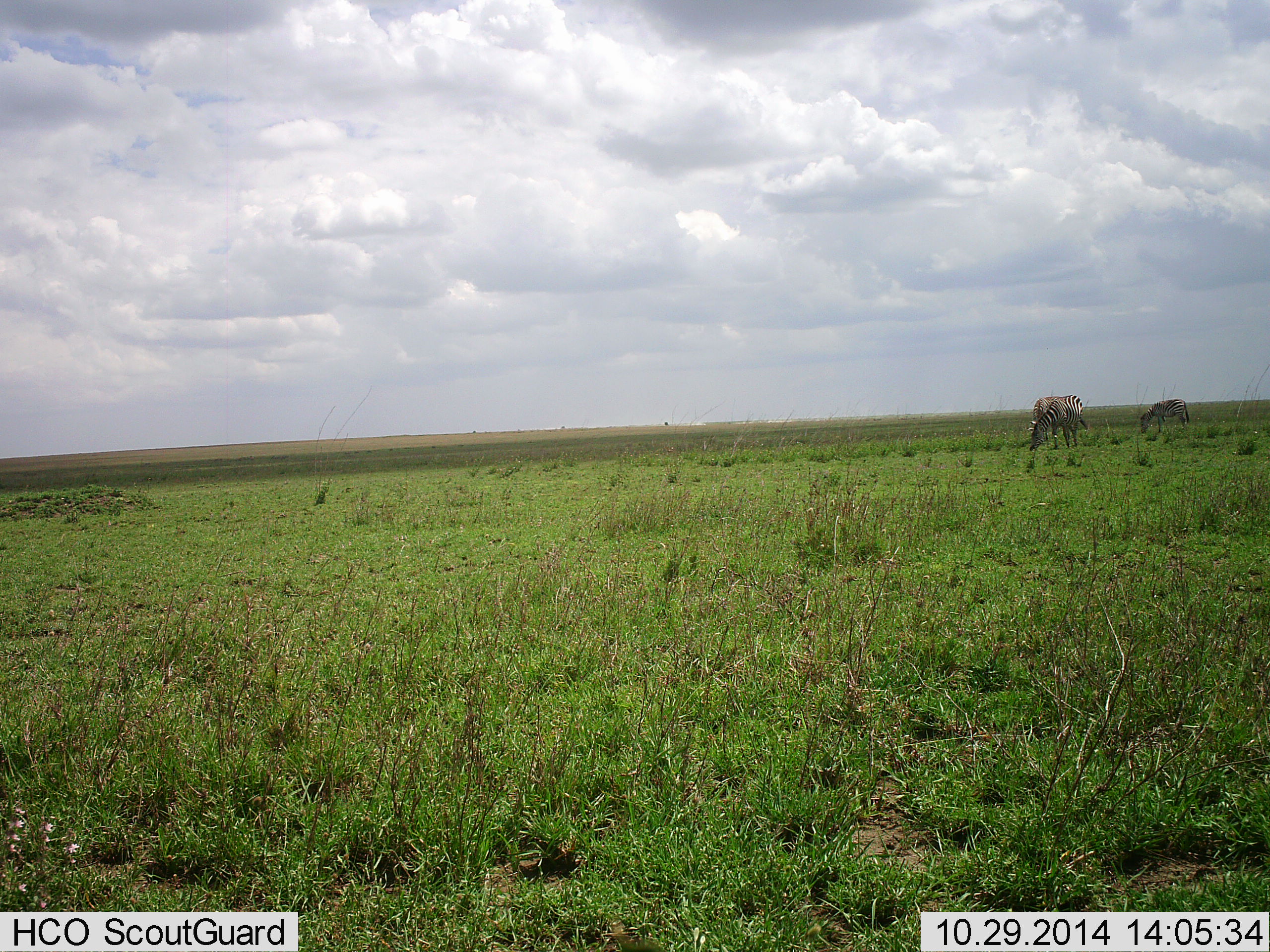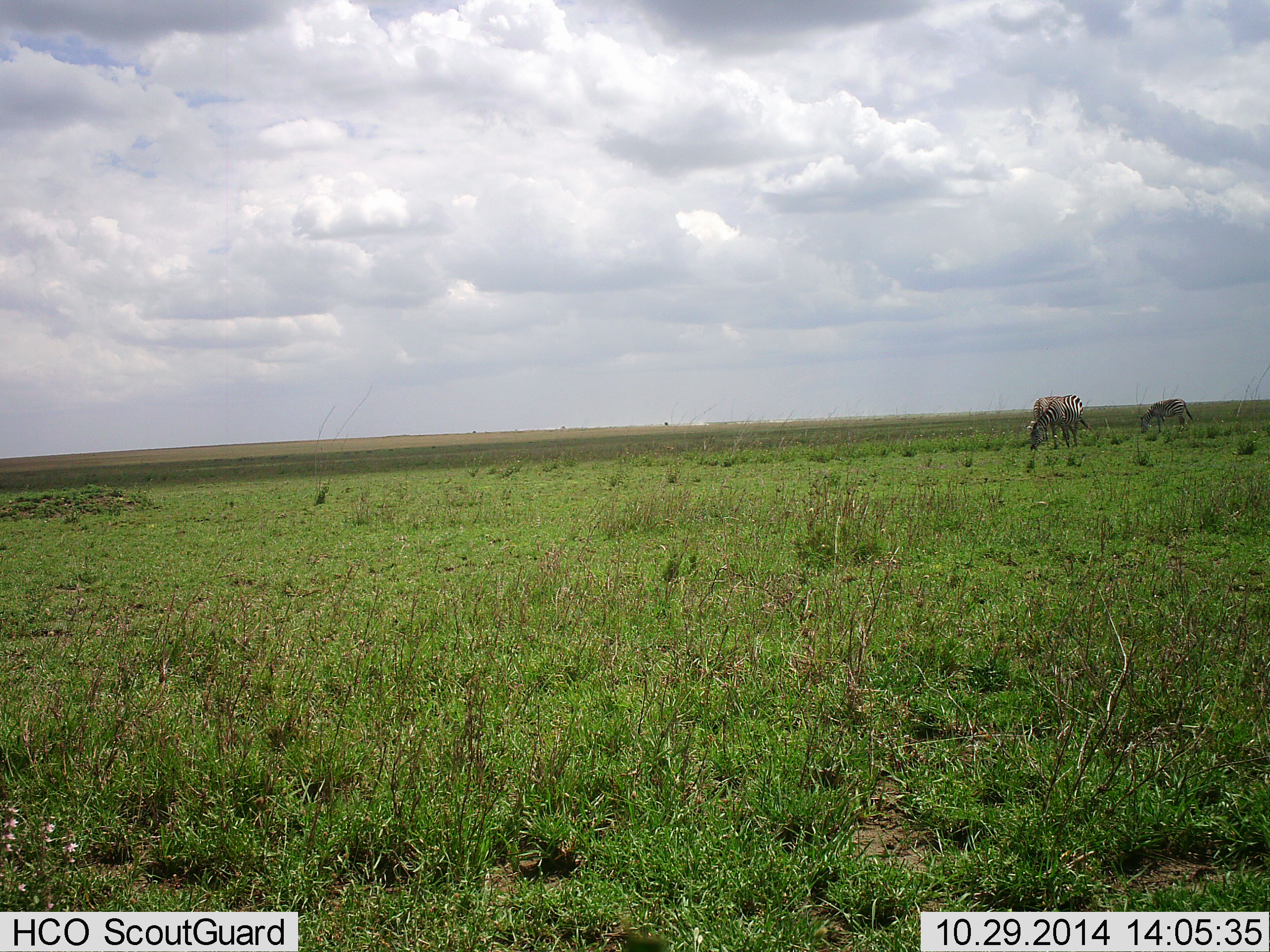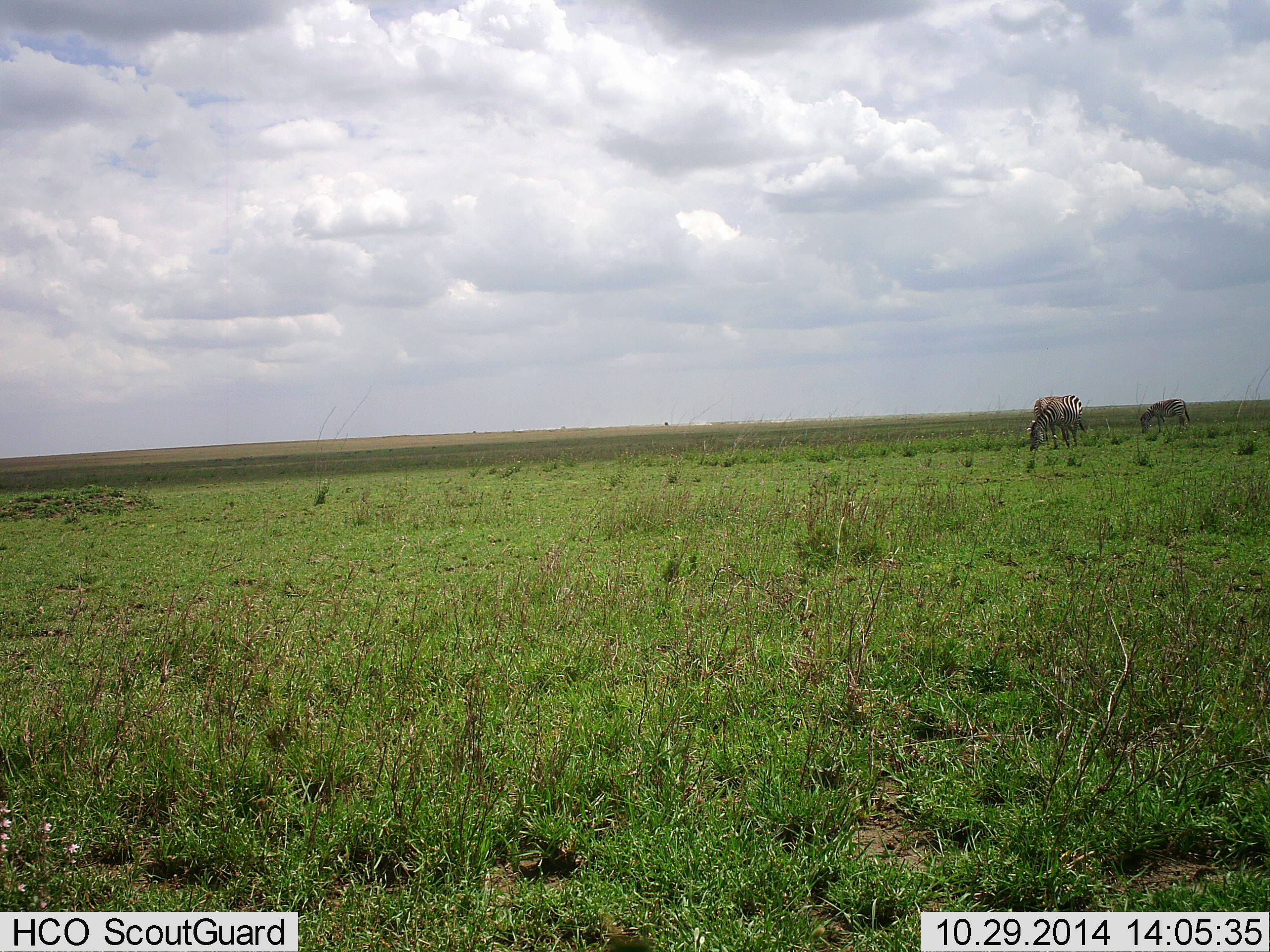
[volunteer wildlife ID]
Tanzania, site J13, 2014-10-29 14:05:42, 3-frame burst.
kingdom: Animalia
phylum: Chordata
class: Mammalia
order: Perissodactyla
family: Equidae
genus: Equus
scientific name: Equus quagga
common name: plains zebra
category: zebra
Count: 3.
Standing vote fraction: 20%.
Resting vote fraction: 0%.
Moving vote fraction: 0%.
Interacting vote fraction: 0%.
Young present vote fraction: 10%.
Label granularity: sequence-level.